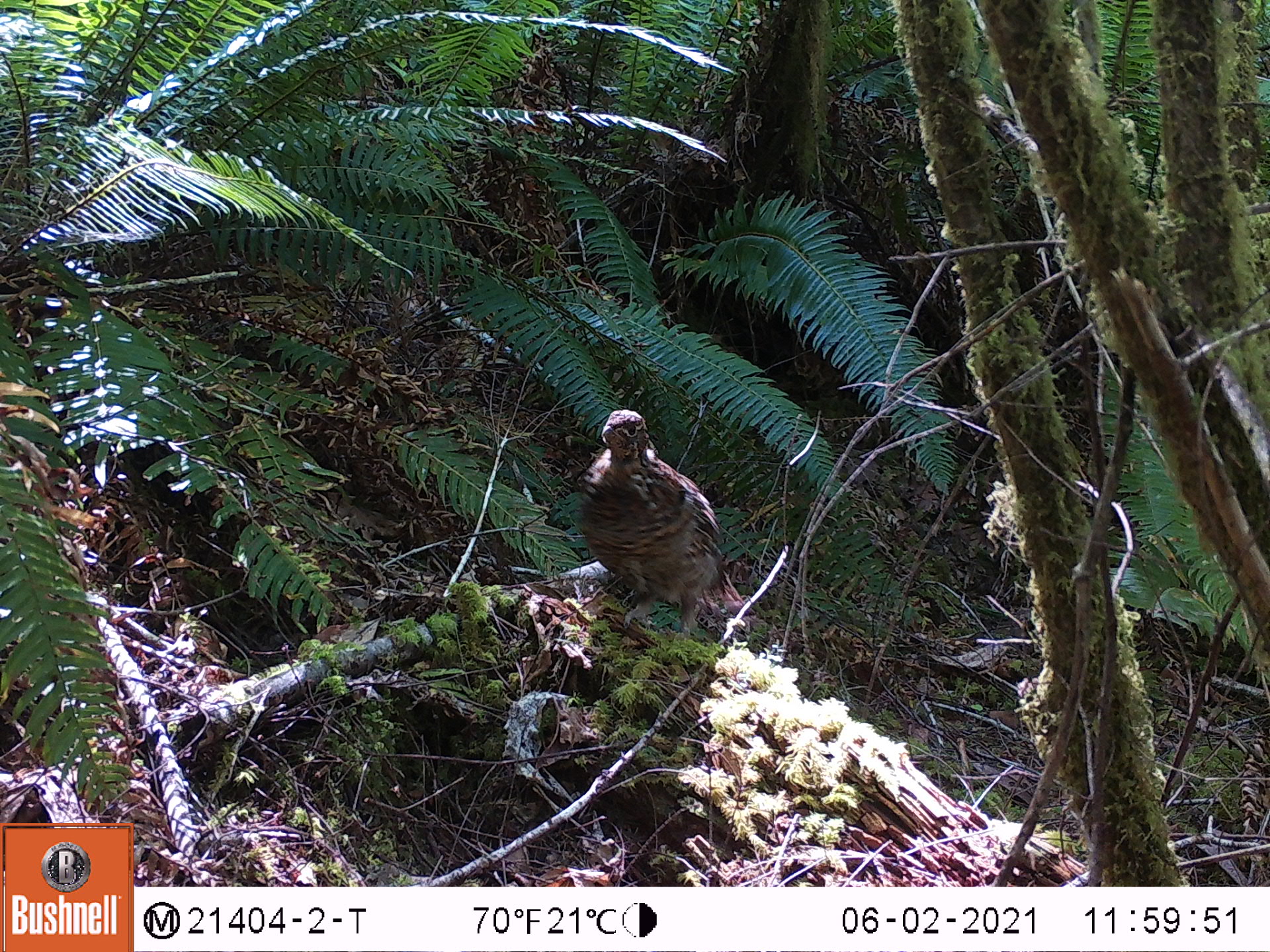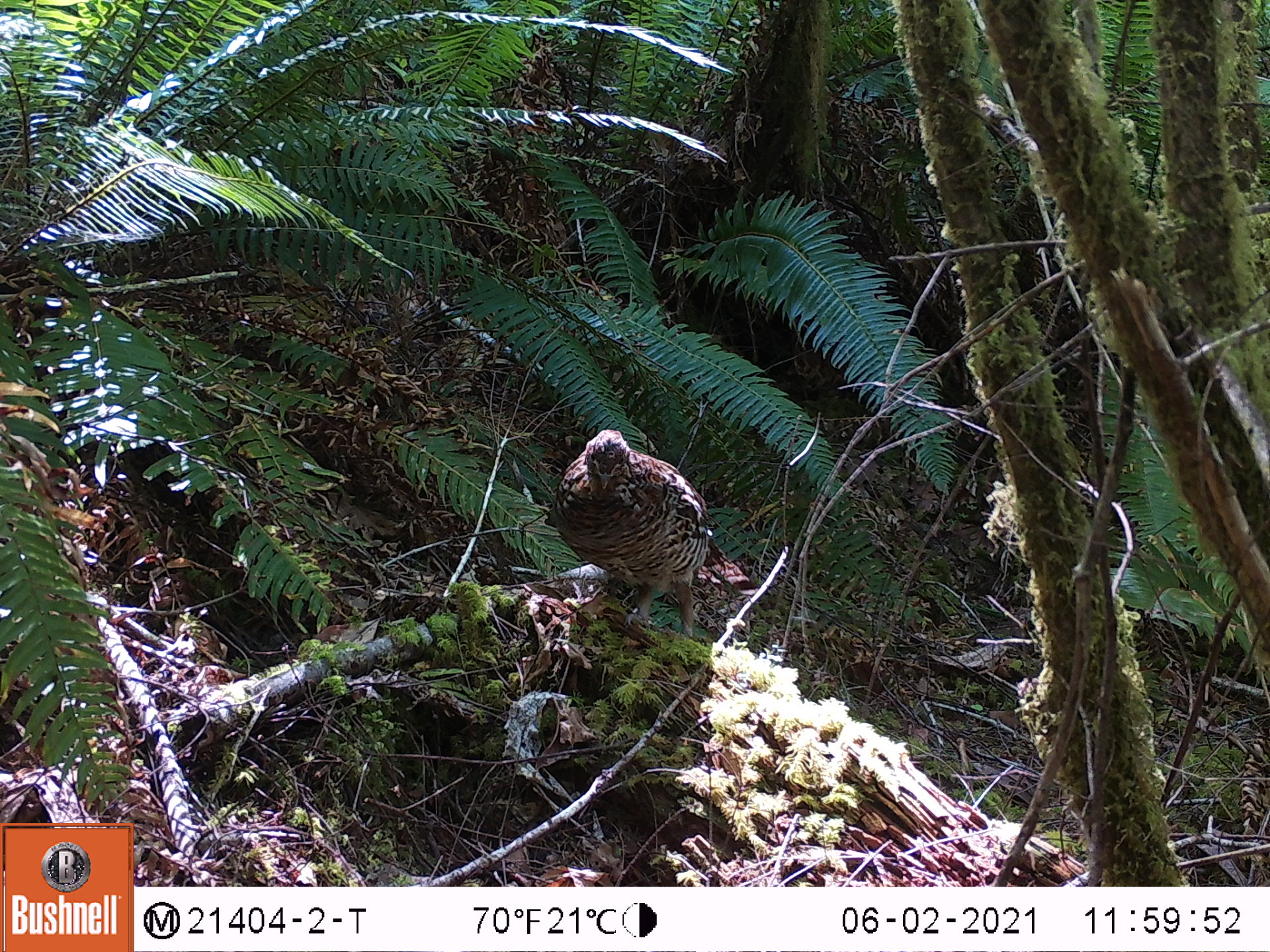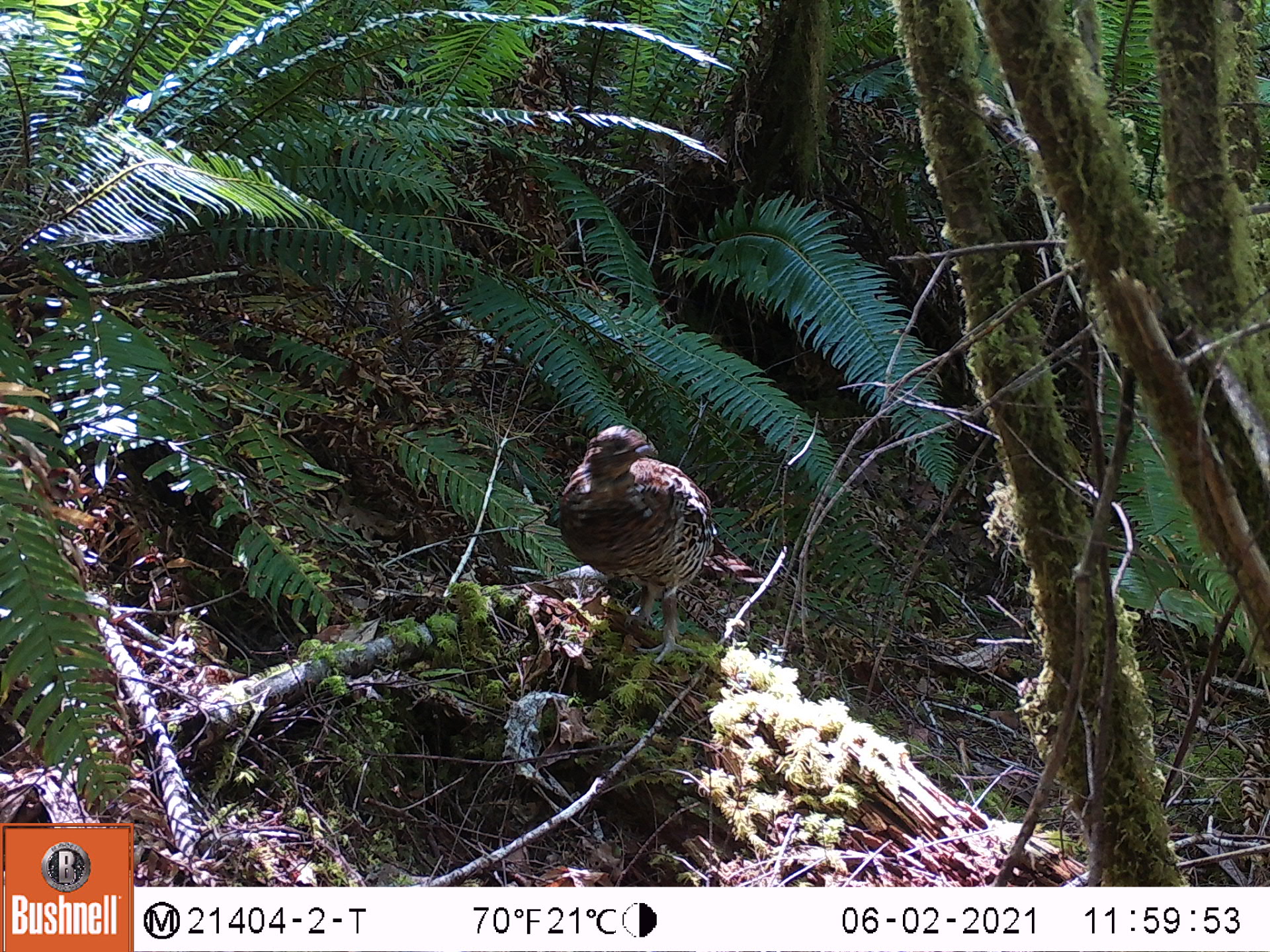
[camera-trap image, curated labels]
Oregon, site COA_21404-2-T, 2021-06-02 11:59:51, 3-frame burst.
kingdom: Animalia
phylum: Chordata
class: Aves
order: Galliformes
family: Phasianidae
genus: Bonasa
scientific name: Bonasa umbellus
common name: ruffed grouse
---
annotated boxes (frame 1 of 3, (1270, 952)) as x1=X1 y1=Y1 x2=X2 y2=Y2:
ruffed grouse: x1=567 y1=398 x2=751 y2=645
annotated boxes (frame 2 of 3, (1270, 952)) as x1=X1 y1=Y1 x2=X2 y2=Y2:
ruffed grouse: x1=545 y1=426 x2=757 y2=647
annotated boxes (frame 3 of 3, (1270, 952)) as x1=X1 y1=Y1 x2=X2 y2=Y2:
ruffed grouse: x1=550 y1=419 x2=764 y2=665